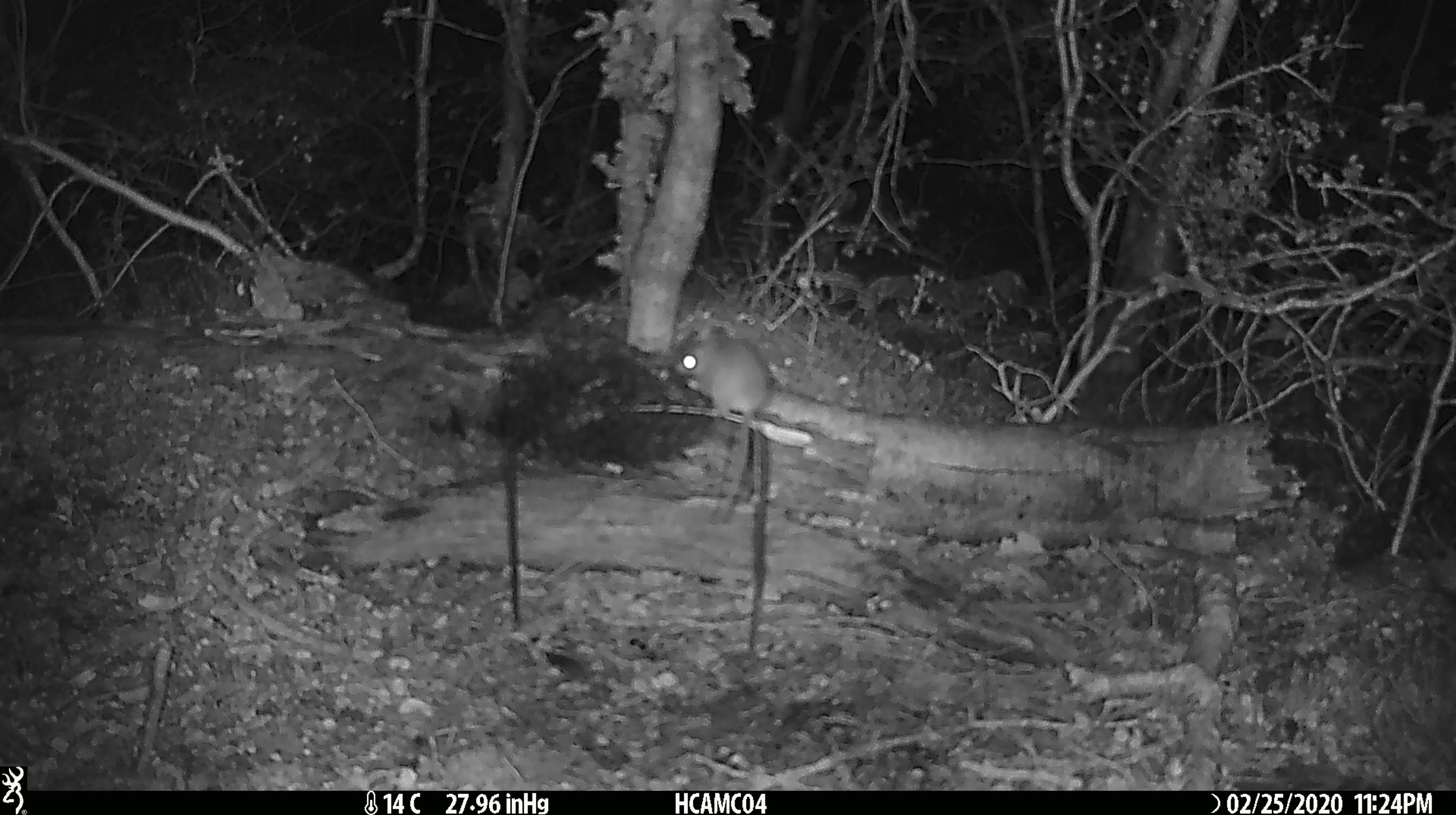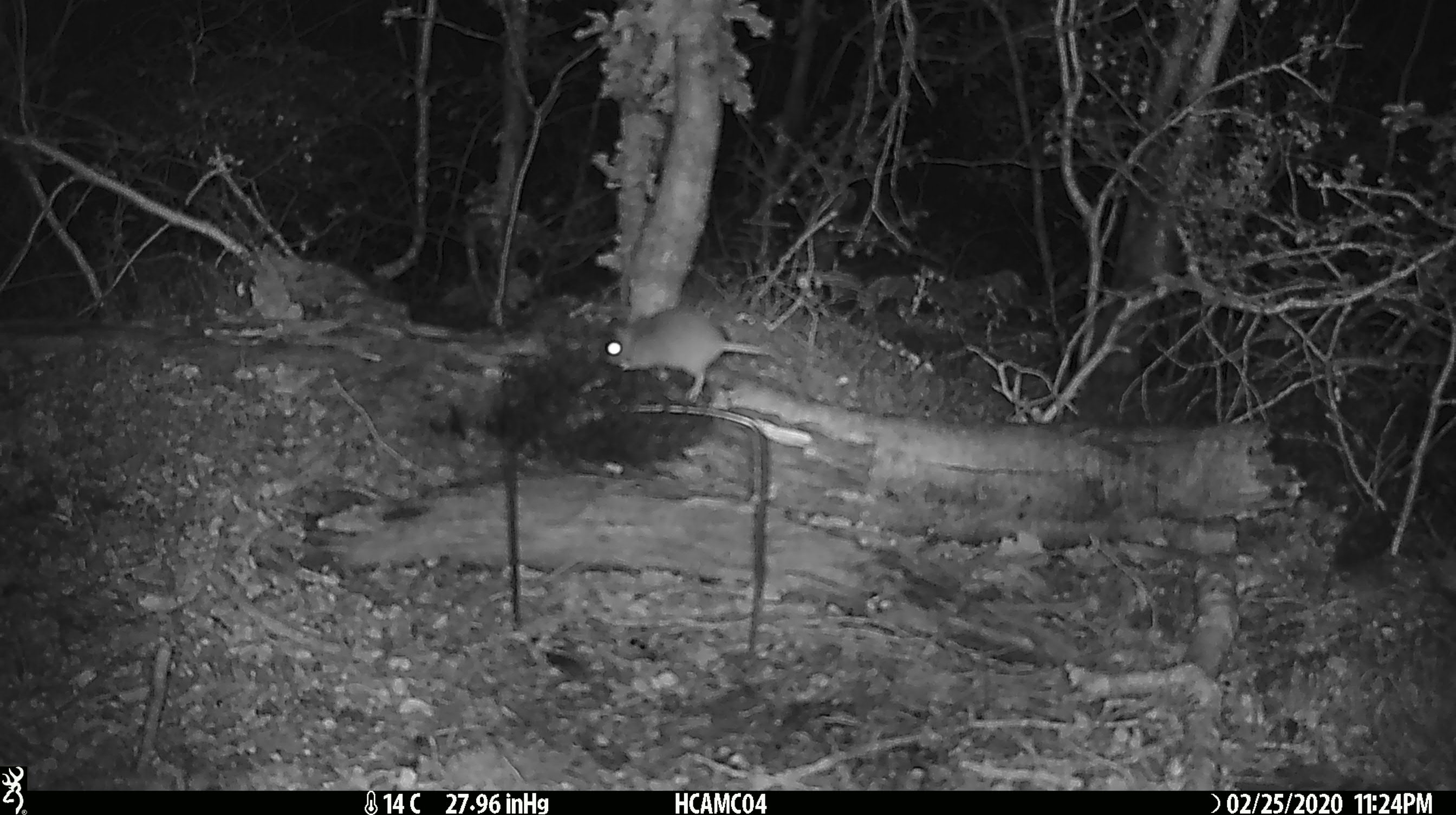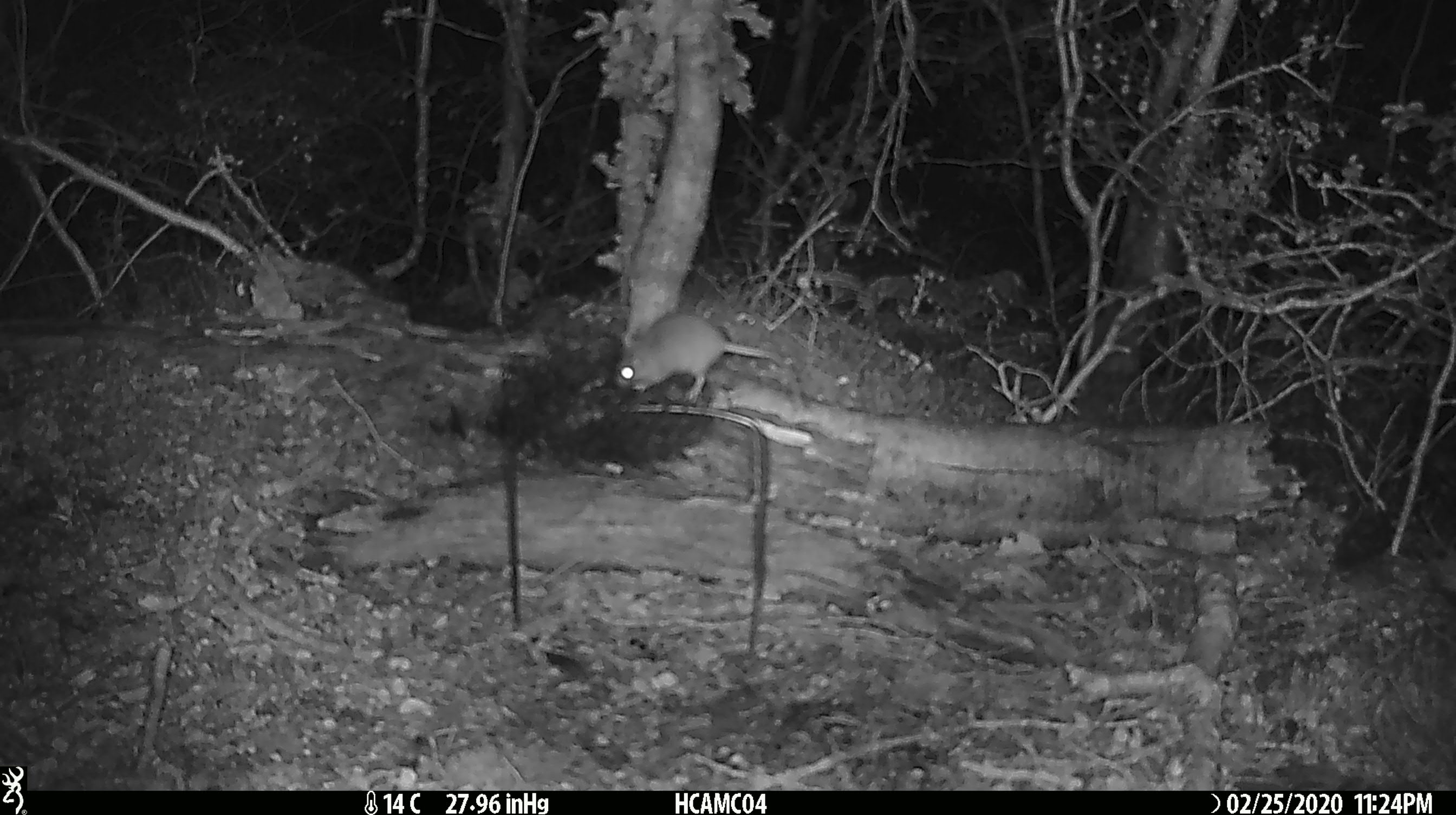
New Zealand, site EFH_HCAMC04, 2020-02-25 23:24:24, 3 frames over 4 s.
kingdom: Animalia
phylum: Chordata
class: Mammalia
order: Rodentia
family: Muridae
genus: Mus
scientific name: Mus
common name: mouse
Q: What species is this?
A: Mouse (Mus).